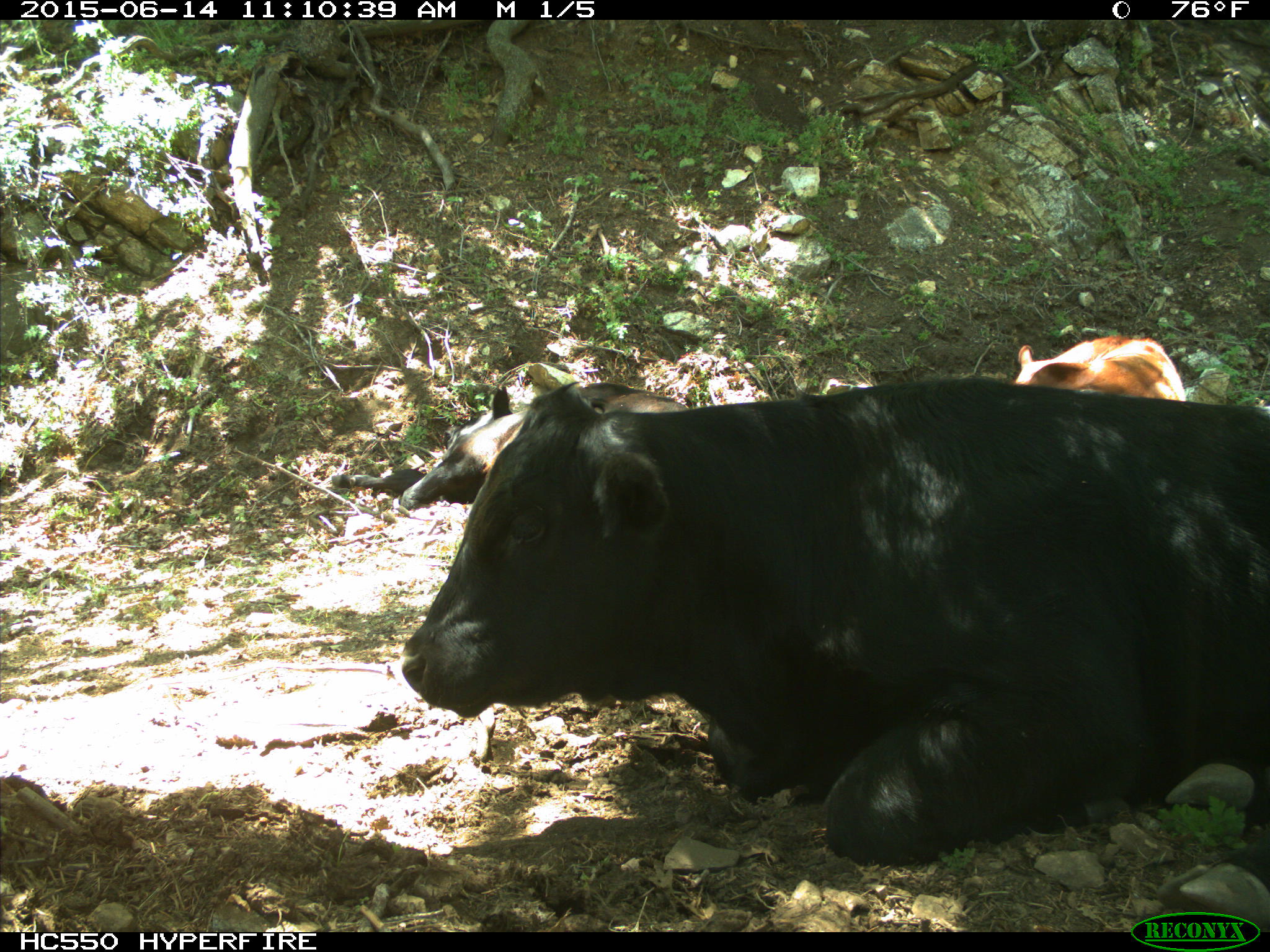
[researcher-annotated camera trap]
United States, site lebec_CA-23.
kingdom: Animalia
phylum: Chordata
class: Mammalia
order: Artiodactyla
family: Bovidae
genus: Bos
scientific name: Bos taurus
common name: domestic cow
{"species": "Bos taurus (domestic cow)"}